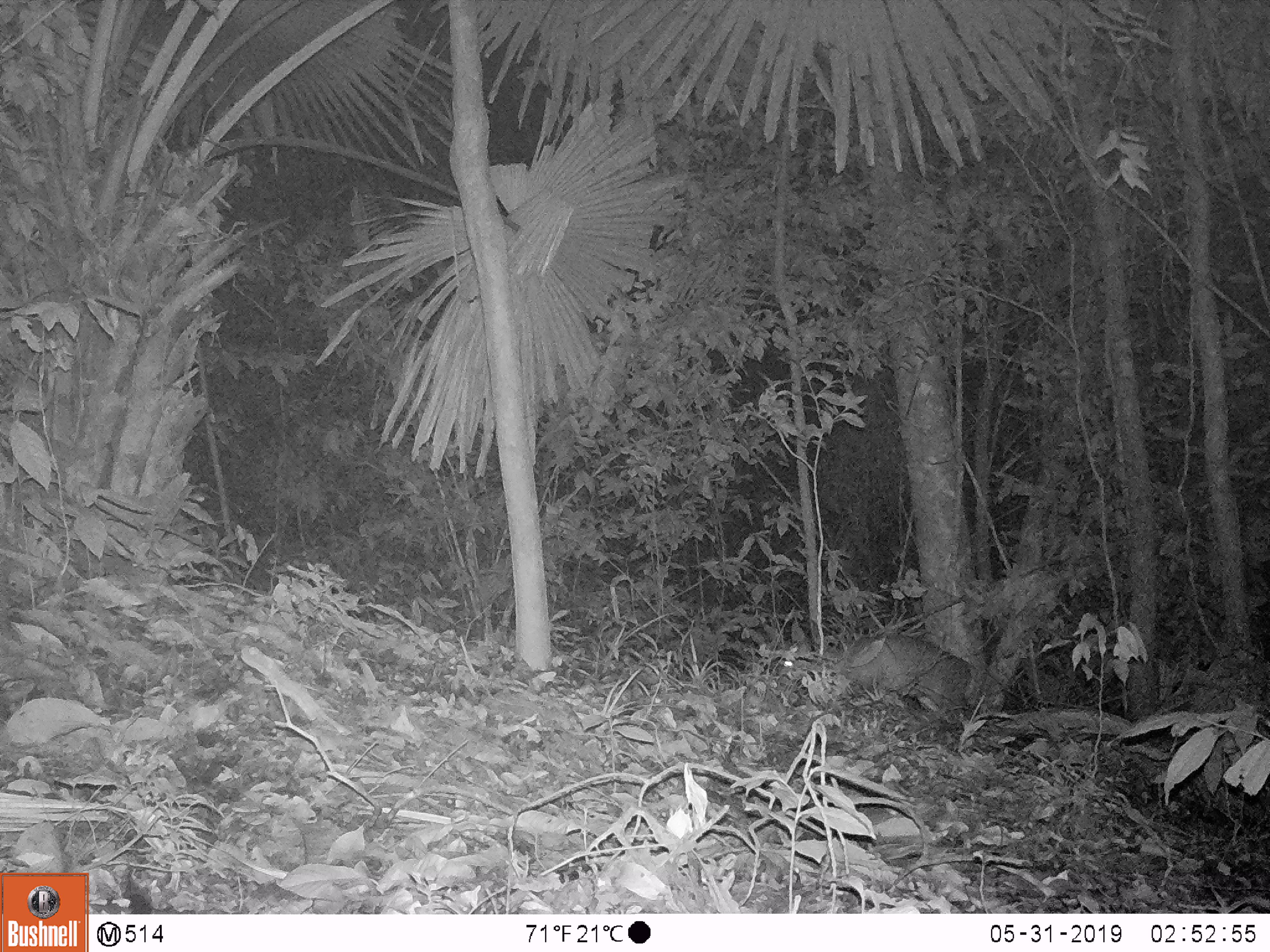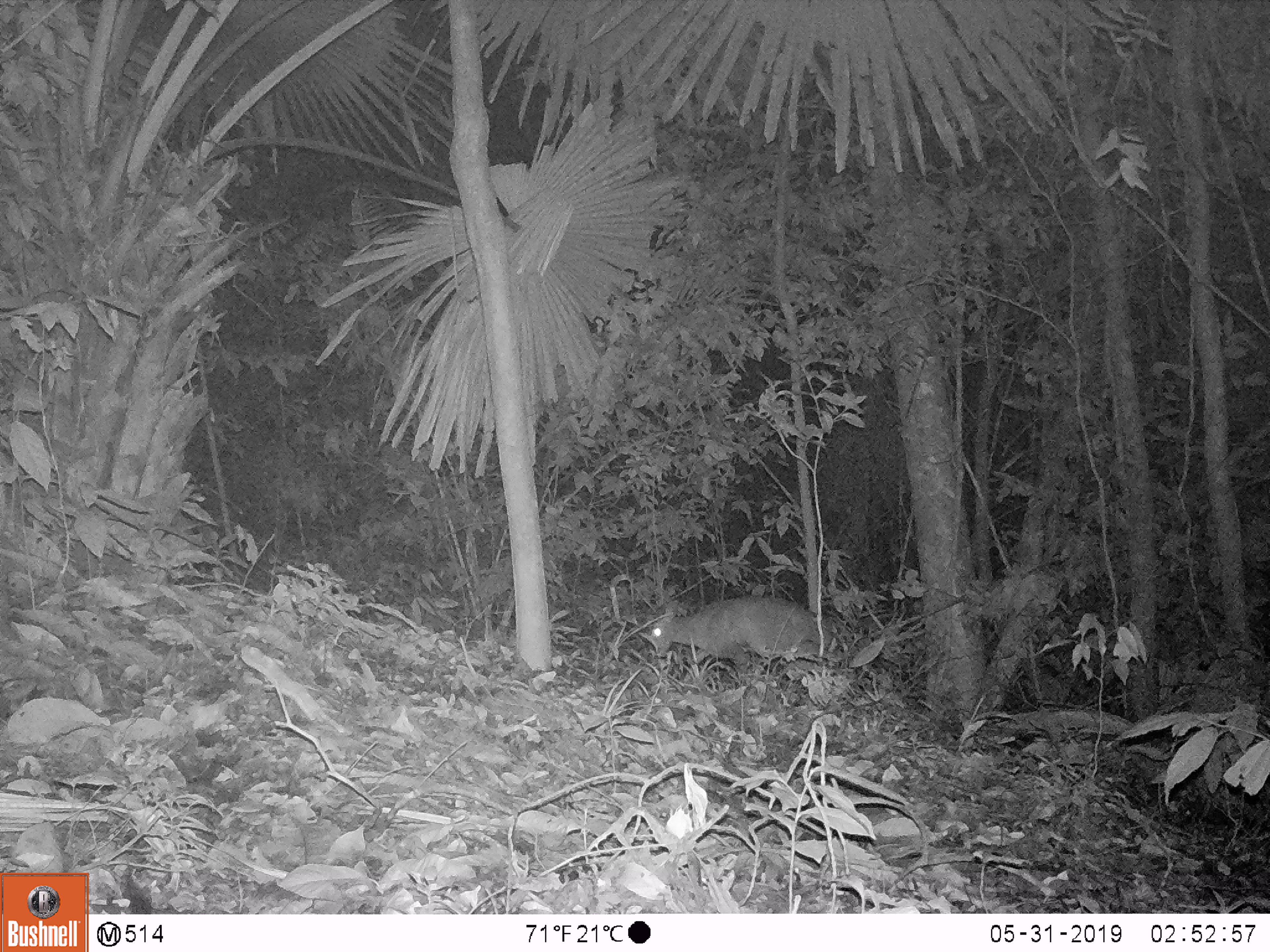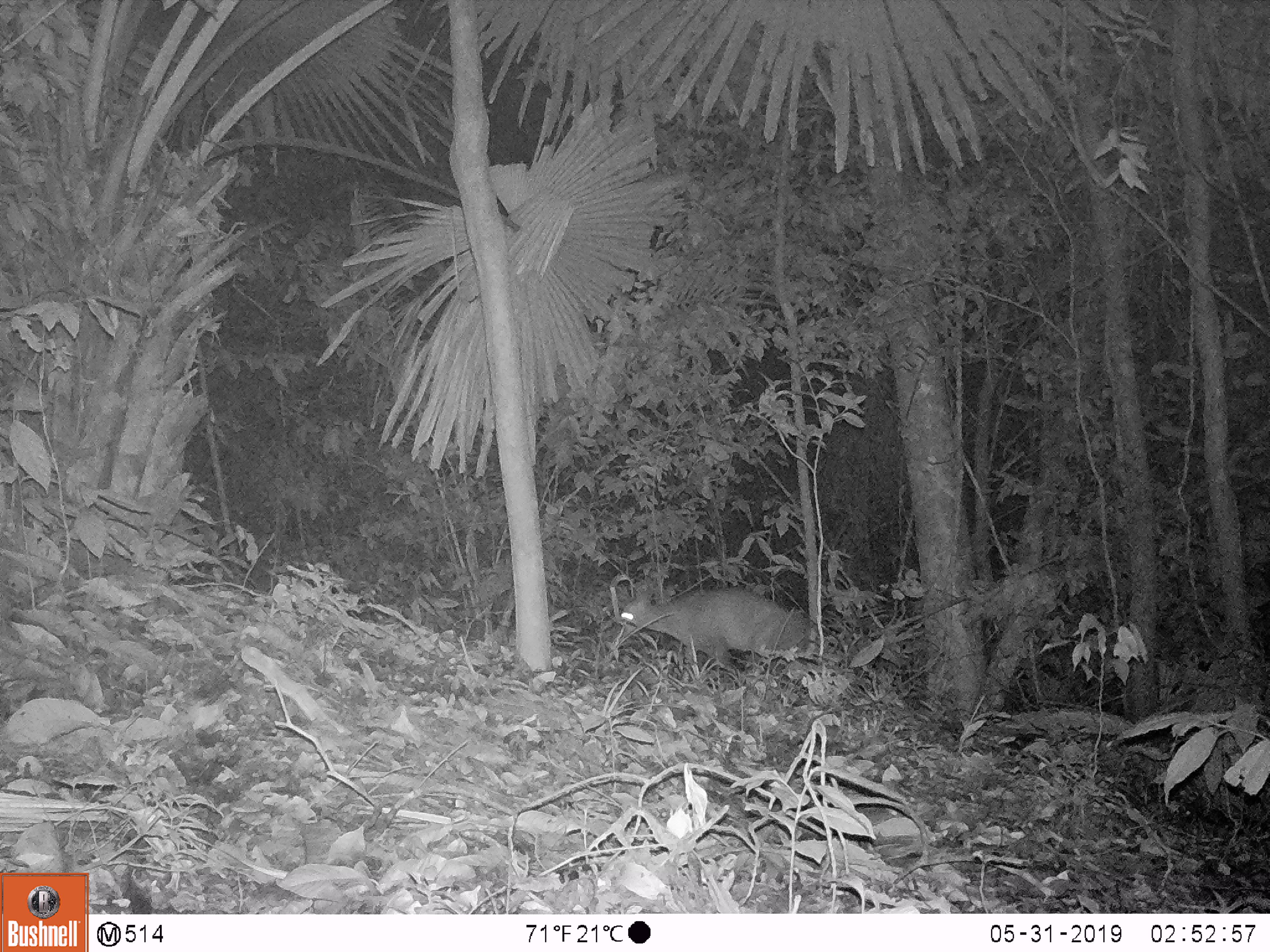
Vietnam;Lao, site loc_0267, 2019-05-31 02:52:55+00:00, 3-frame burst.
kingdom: Animalia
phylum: Chordata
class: Mammalia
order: Artiodactyla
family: Cervidae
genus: Muntiacus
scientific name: Muntiacus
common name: muntjacs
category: unidentified muntjac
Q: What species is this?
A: Unidentified muntjac (muntjacs) (Muntiacus).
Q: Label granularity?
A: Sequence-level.